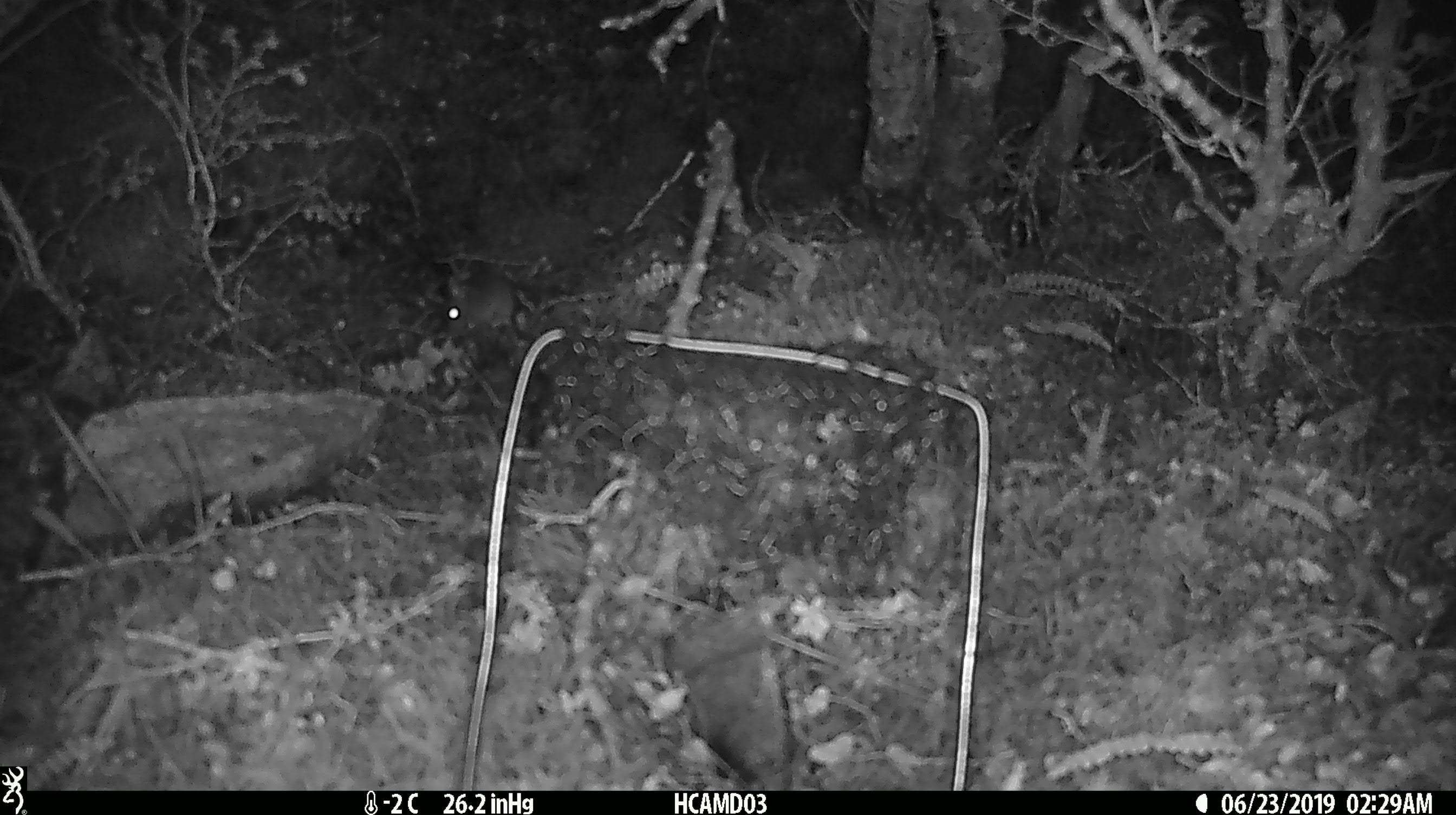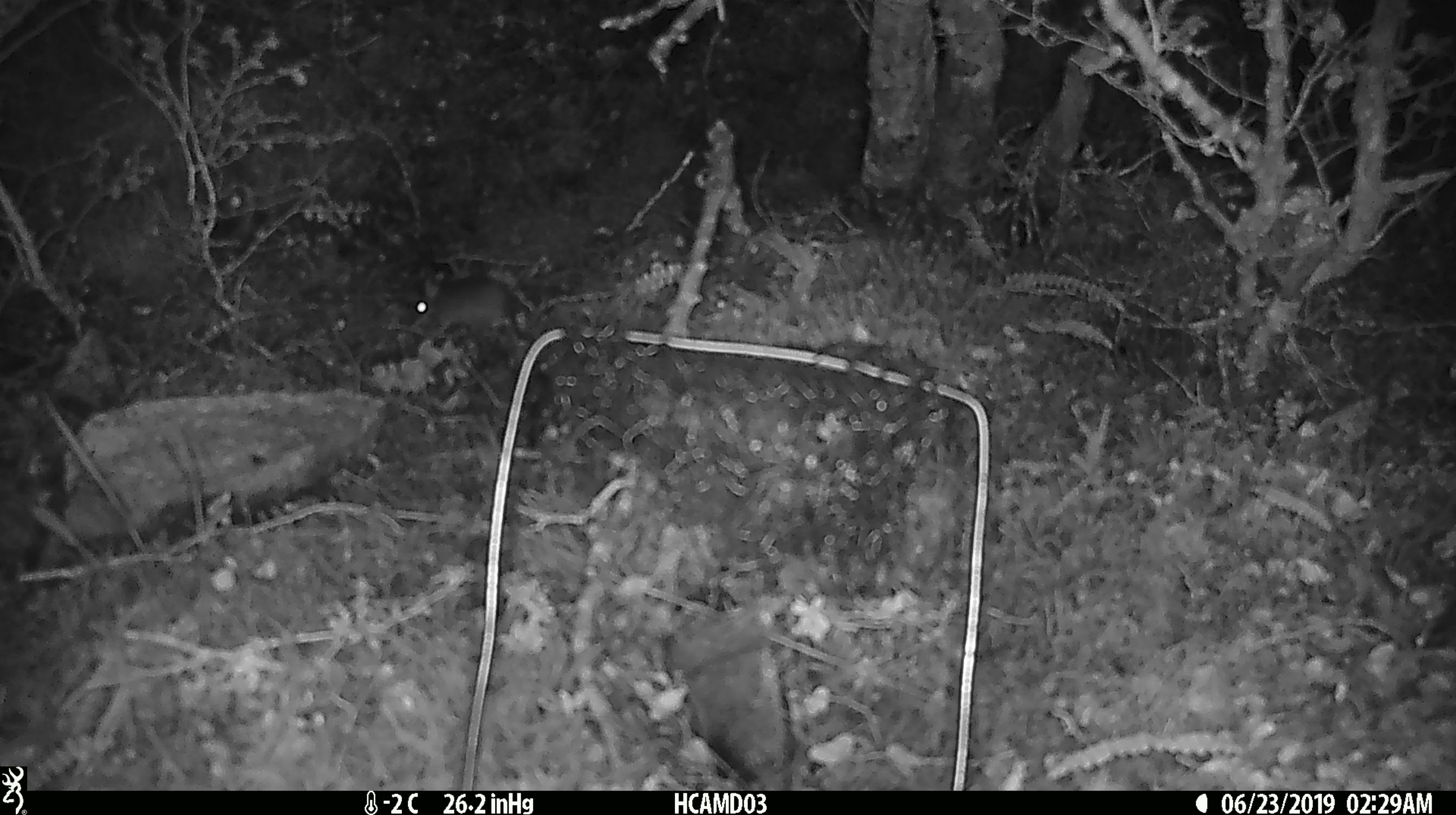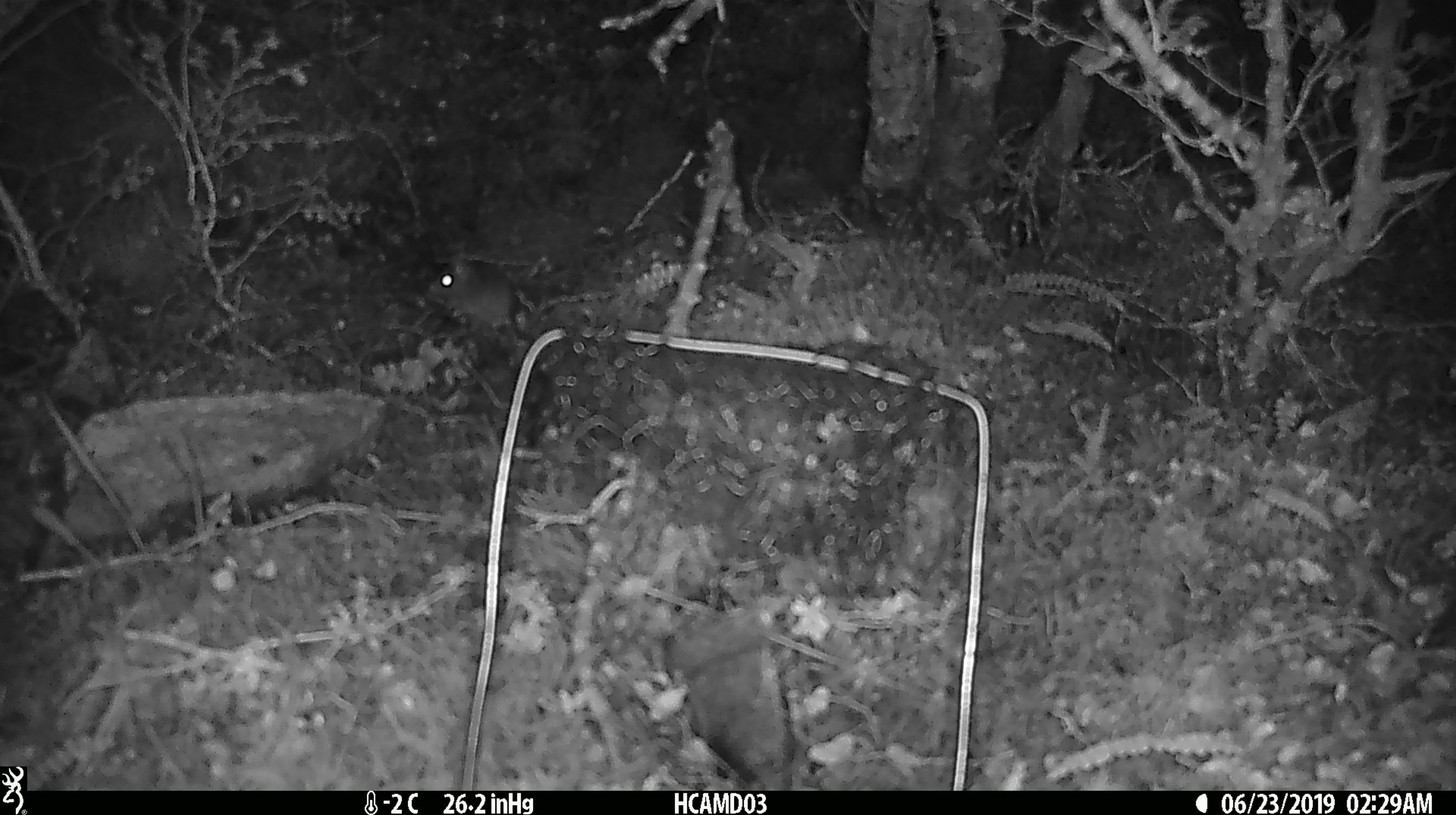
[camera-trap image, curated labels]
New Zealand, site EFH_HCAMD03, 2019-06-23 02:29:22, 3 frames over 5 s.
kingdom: Animalia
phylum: Chordata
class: Mammalia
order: Rodentia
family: Muridae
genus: Mus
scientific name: Mus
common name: mouse